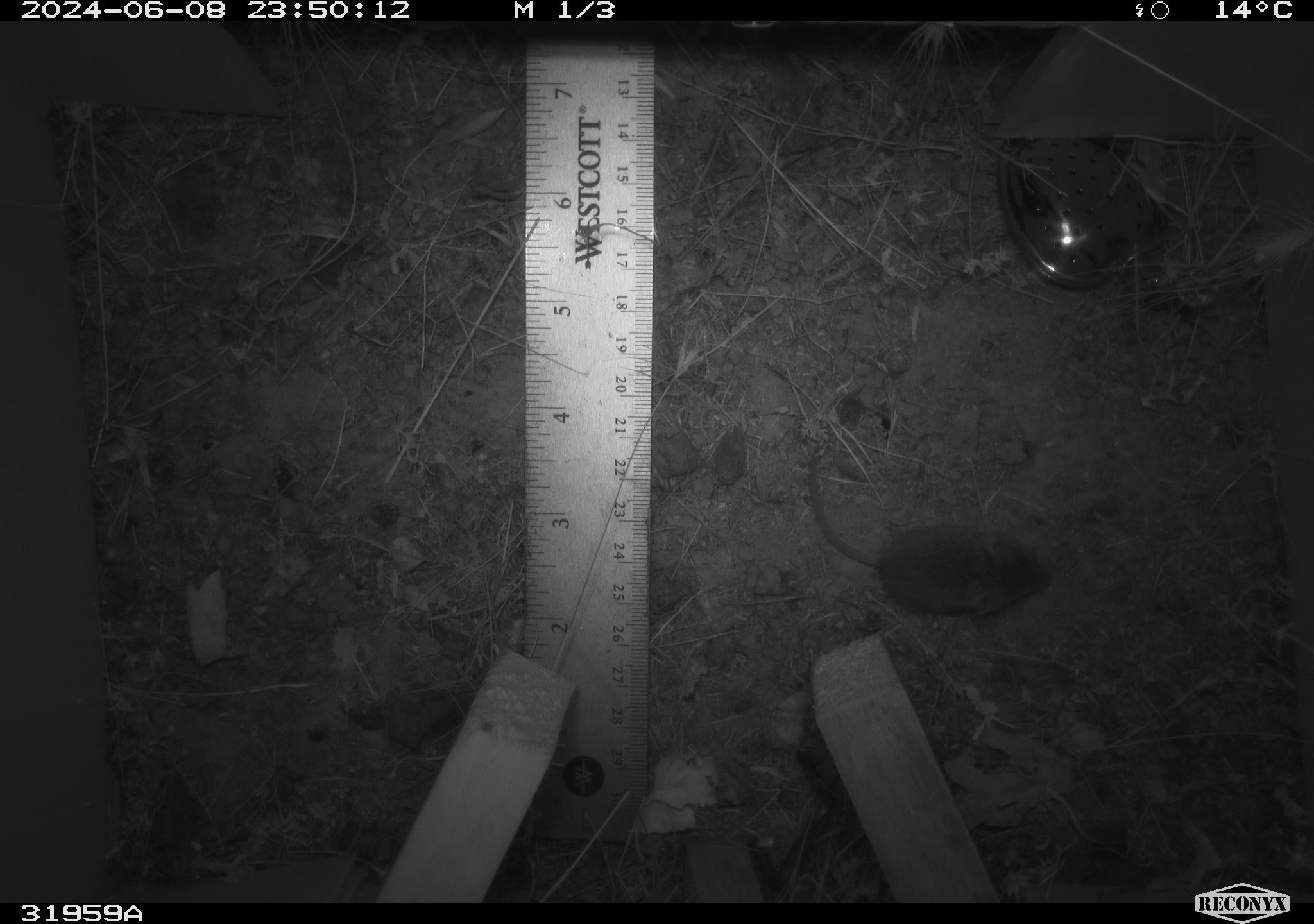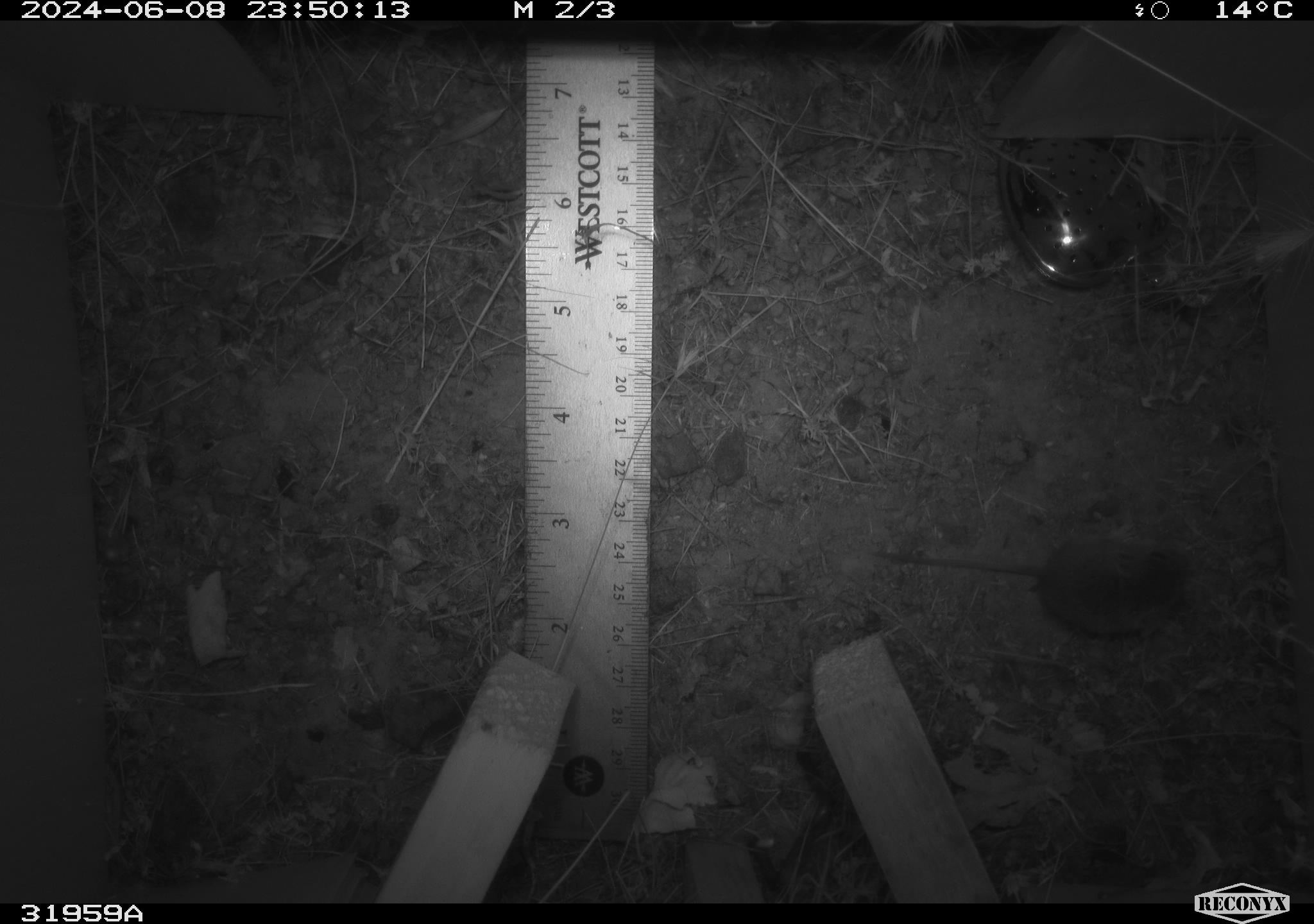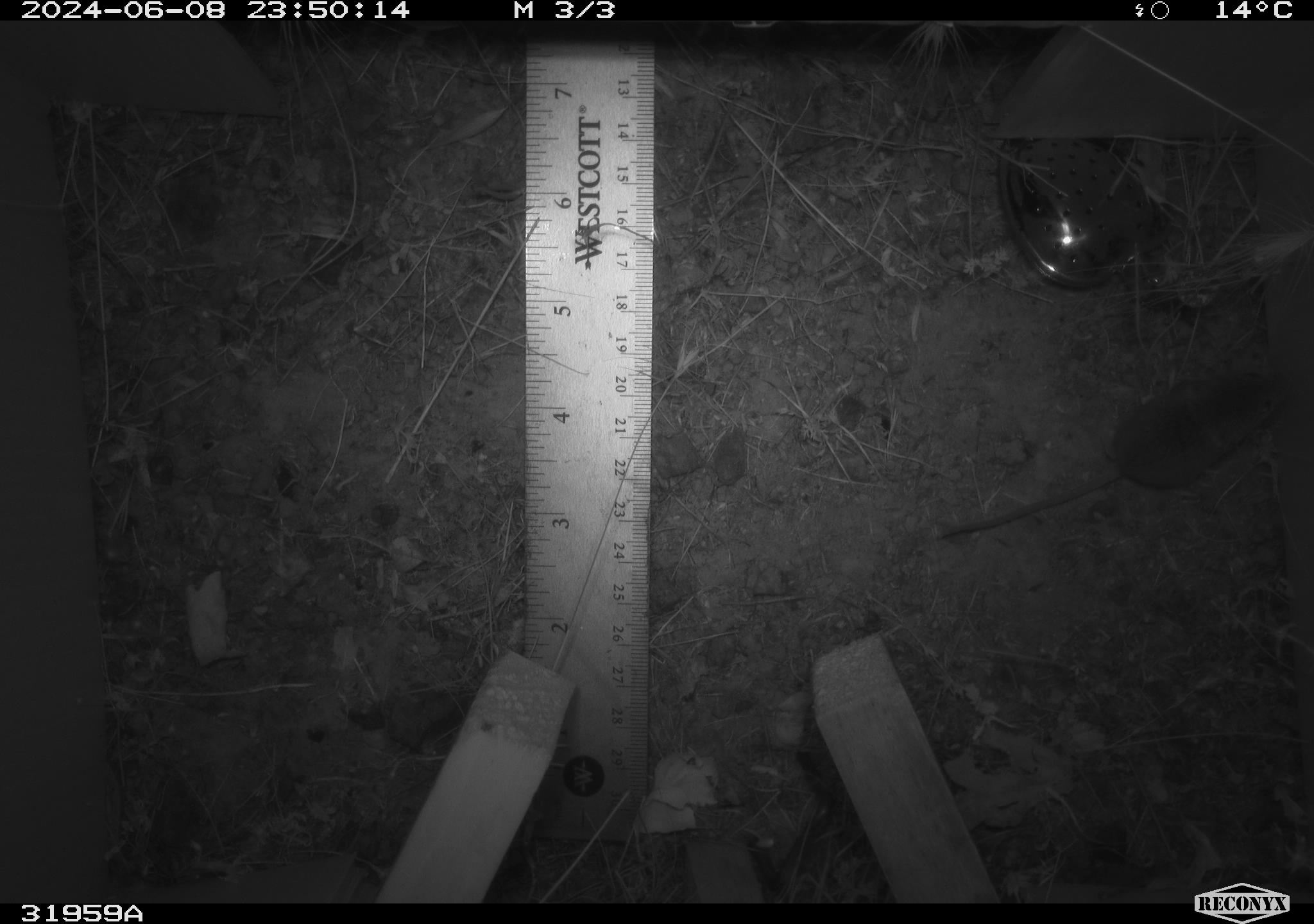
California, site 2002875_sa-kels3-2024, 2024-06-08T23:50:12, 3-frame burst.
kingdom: Animalia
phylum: Chordata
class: Mammalia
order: Rodentia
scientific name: Rodentia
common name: rodent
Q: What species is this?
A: Rodent (Rodentia).